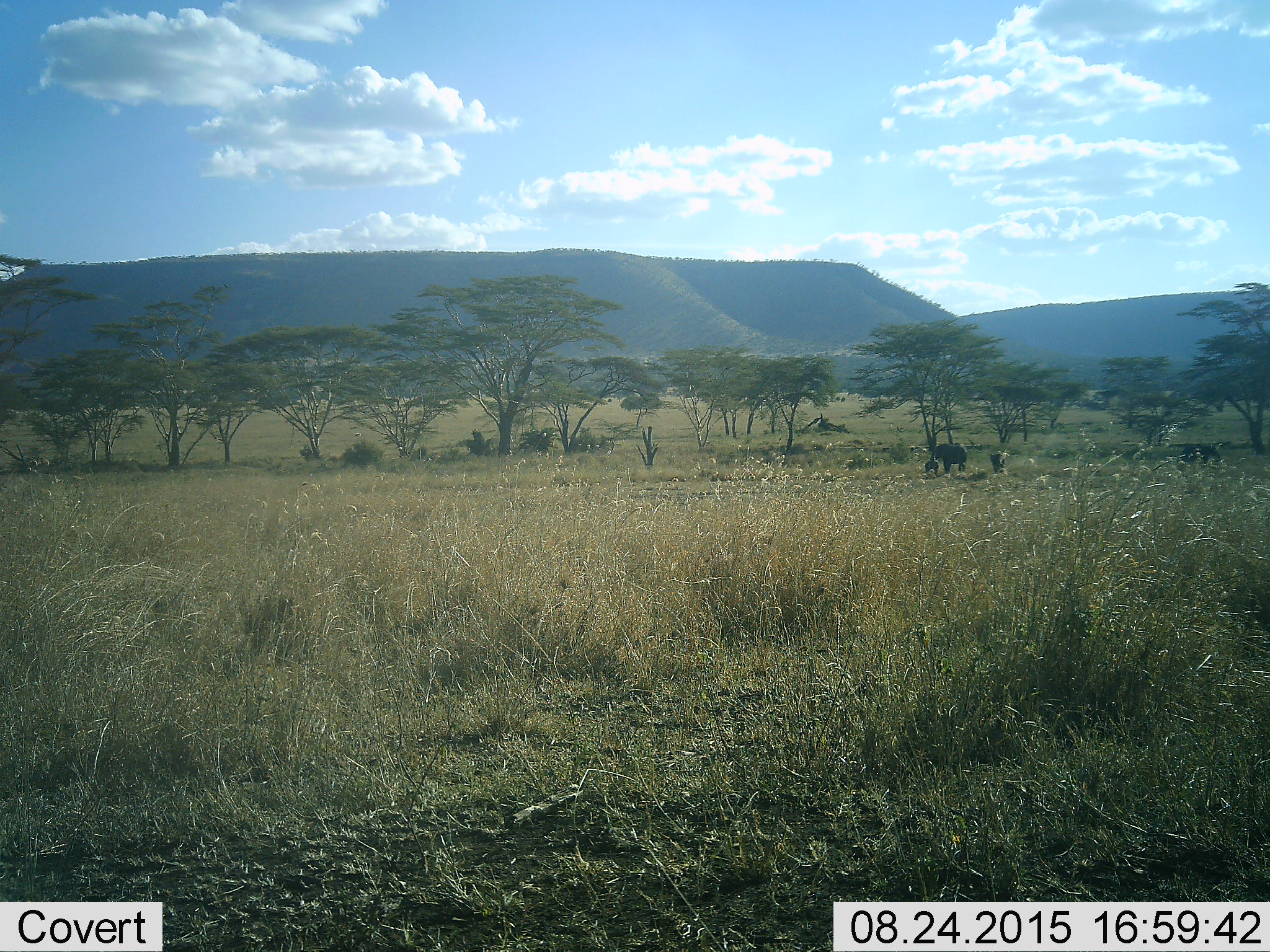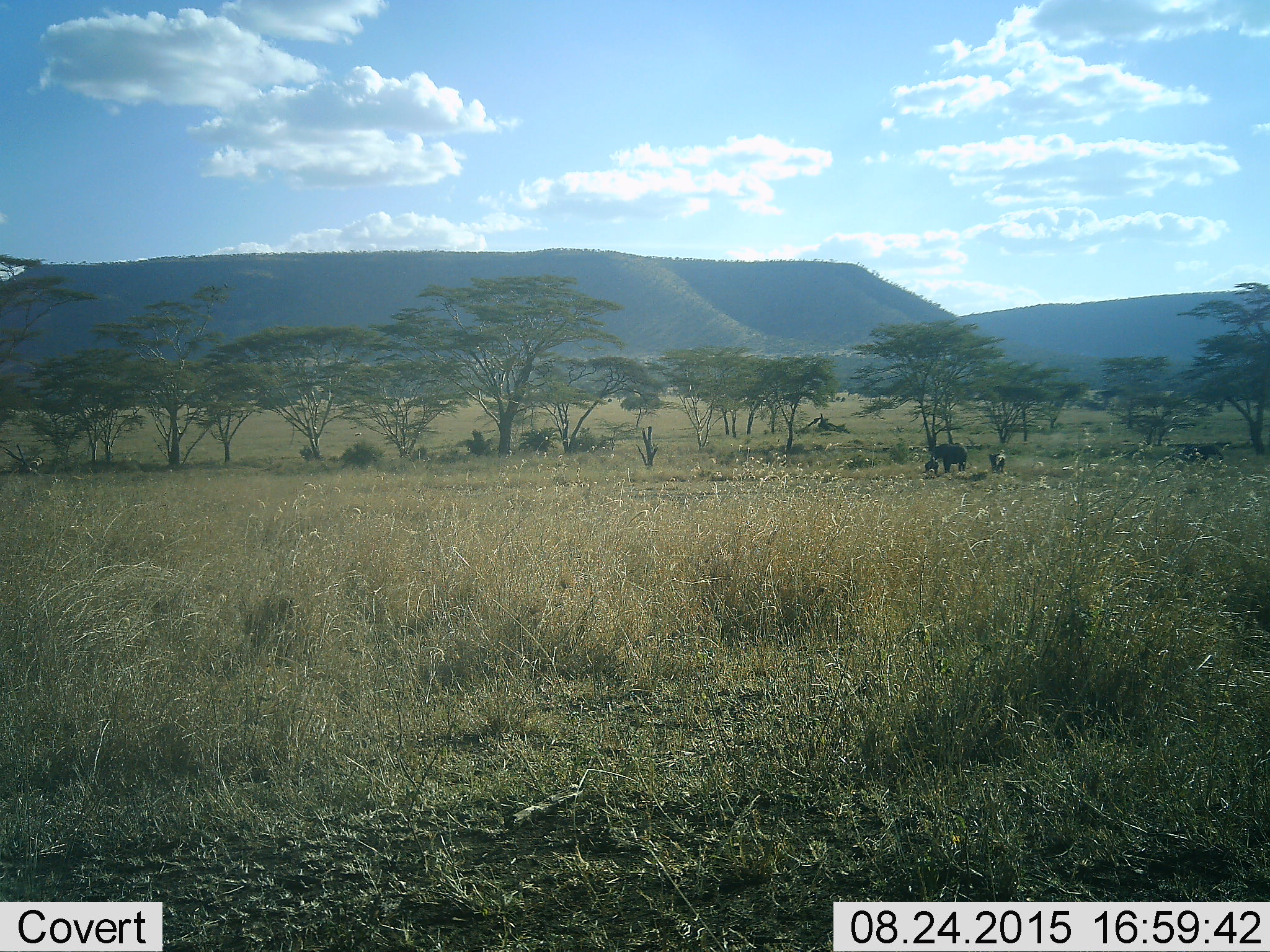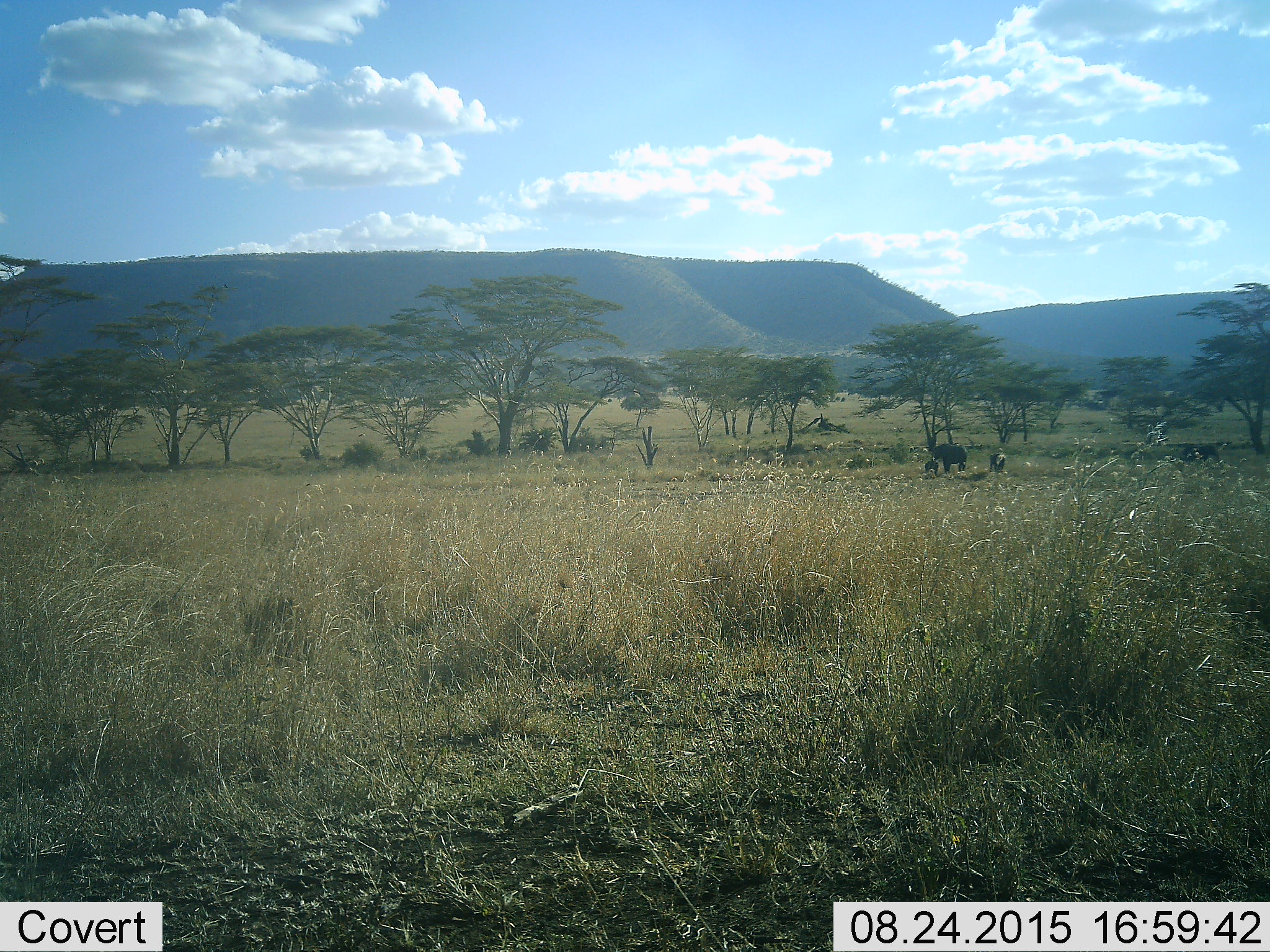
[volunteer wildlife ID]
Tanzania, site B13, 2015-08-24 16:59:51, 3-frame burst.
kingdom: Animalia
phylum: Chordata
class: Mammalia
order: Proboscidea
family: Elephantidae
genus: Loxodonta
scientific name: Loxodonta africana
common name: african bush elephant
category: elephant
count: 4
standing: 100%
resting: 0%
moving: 18%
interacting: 0%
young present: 91%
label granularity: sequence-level